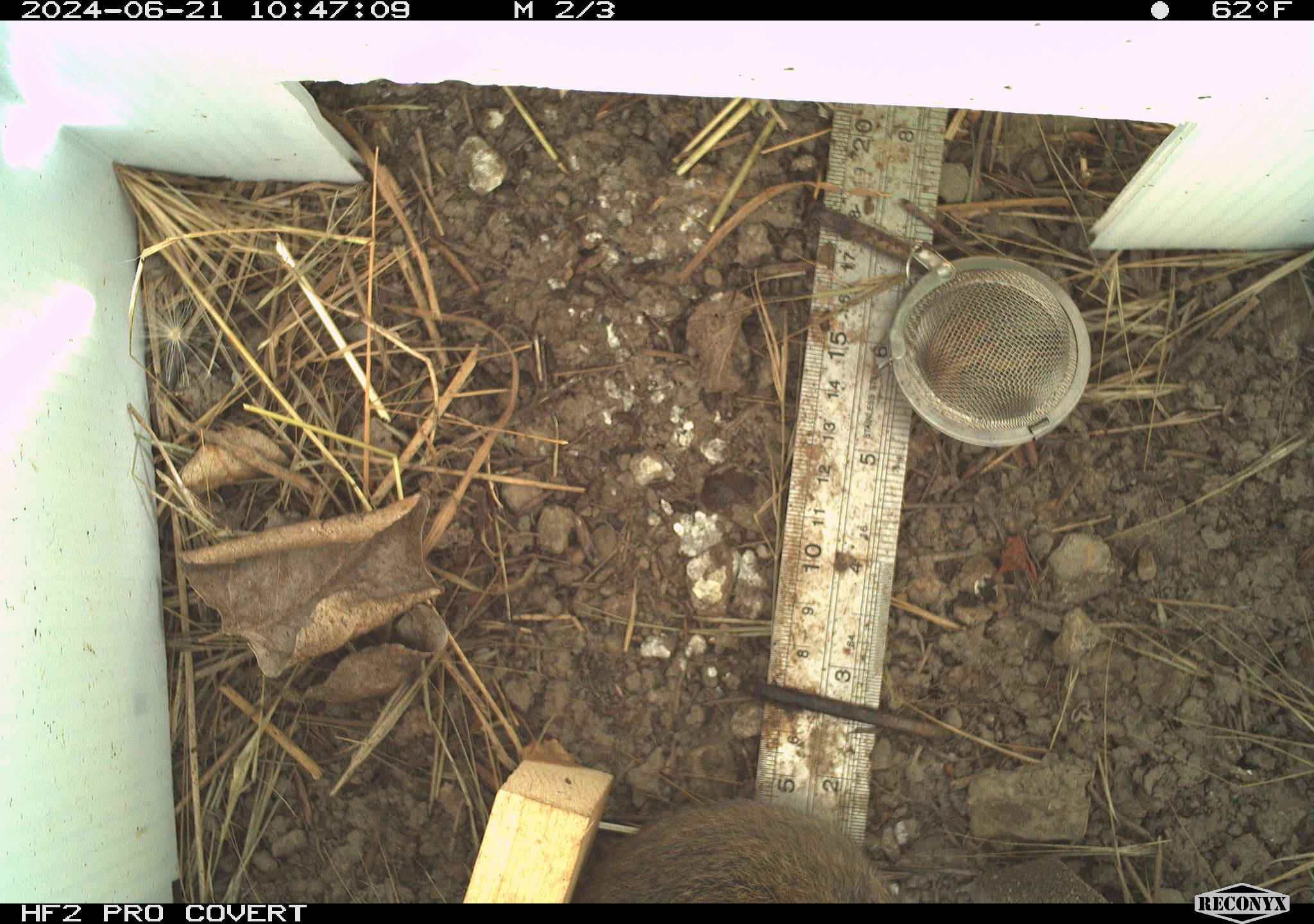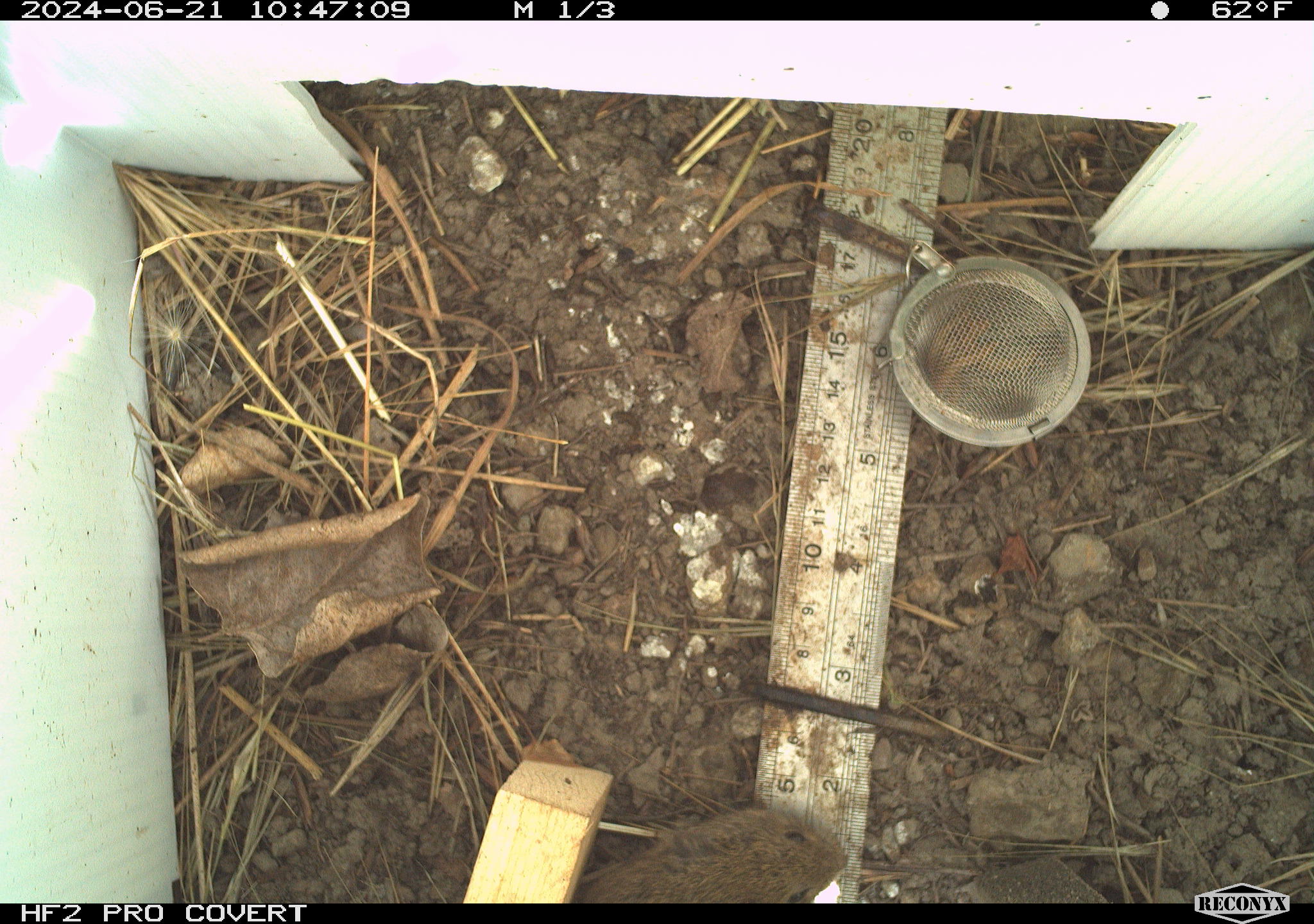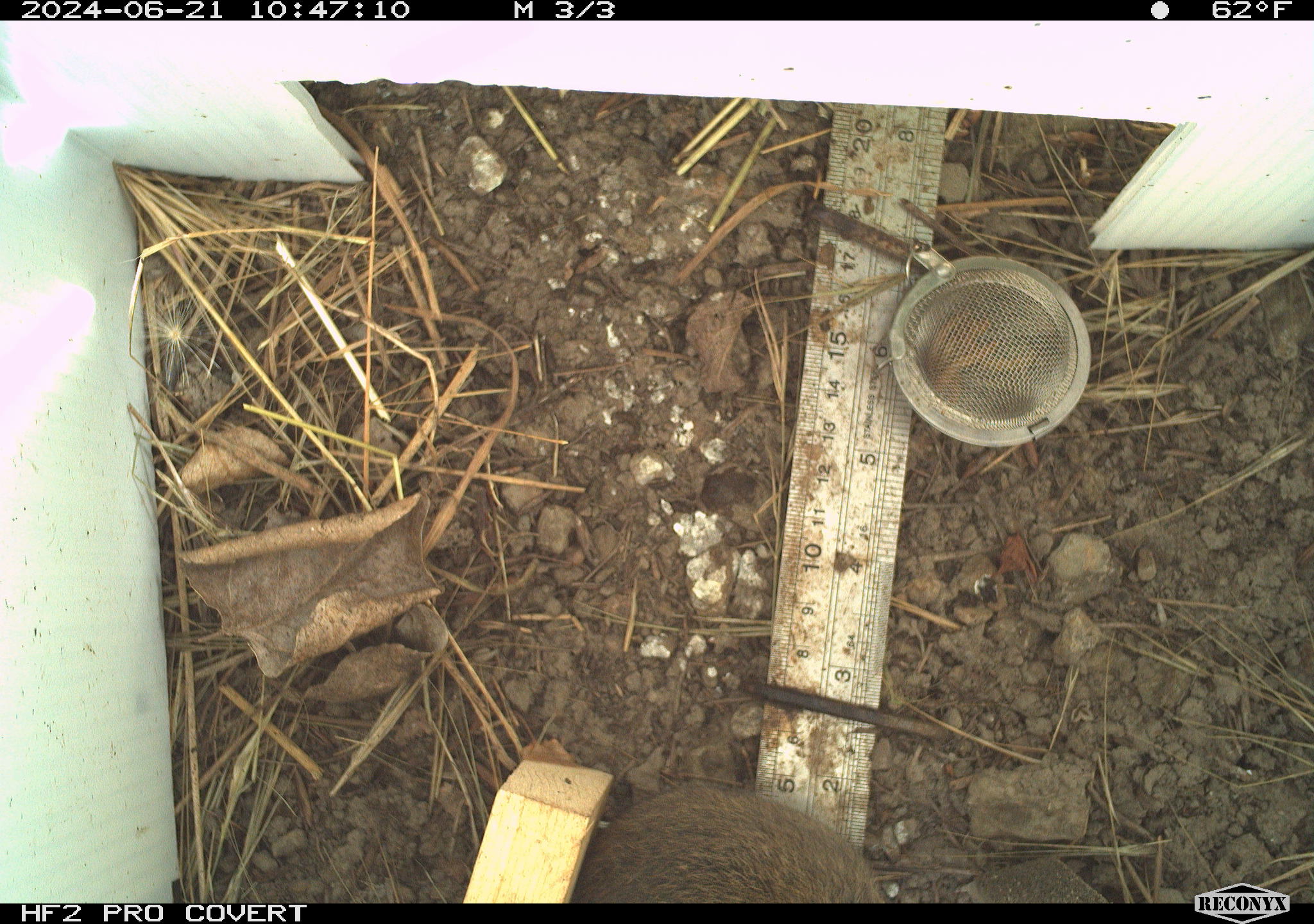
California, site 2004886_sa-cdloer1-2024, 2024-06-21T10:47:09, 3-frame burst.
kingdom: Animalia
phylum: Chordata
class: Mammalia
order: Rodentia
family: Cricetidae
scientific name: Arvicolinae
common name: voles, lemmings, and muskrats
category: arvicolinae subfamily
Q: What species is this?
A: Arvicolinae subfamily (voles, lemmings, and muskrats) (Arvicolinae).